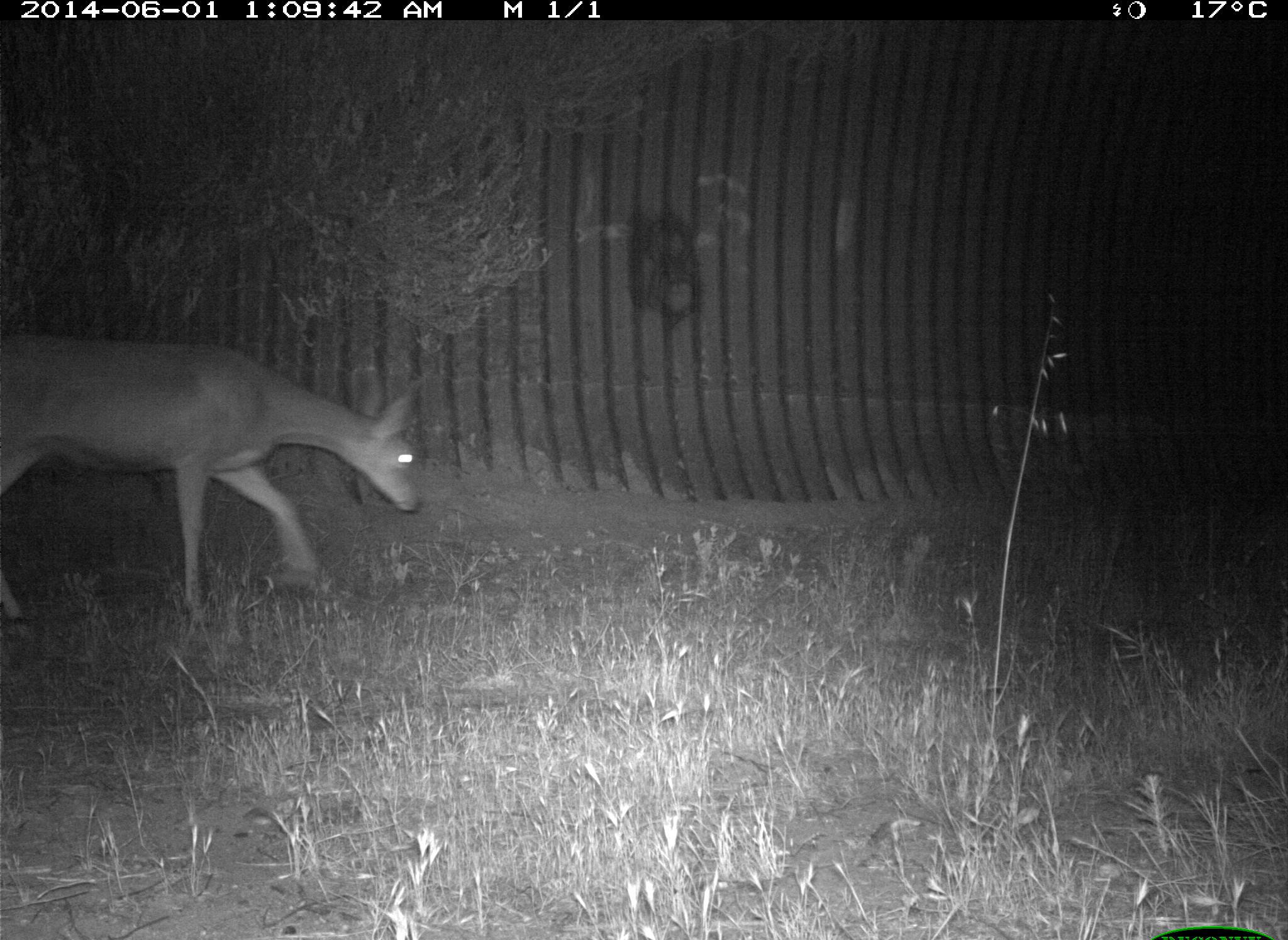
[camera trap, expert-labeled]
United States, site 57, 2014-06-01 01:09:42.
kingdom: Animalia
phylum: Chordata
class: Mammalia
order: Artiodactyla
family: Cervidae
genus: Odocoileus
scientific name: Odocoileus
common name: deer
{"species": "deer (Odocoileus)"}